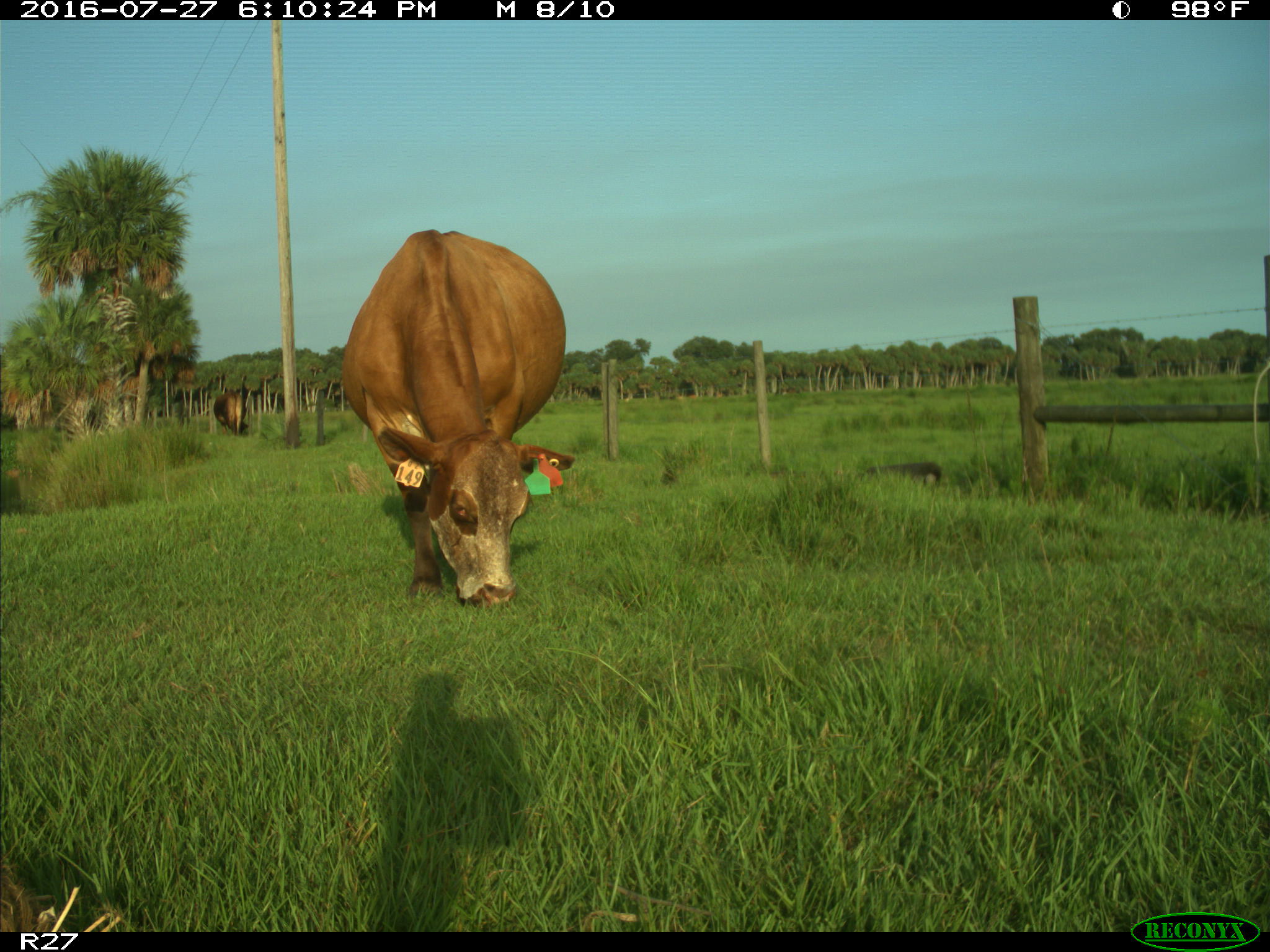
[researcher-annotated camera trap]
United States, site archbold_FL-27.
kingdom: Animalia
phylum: Chordata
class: Mammalia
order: Artiodactyla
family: Bovidae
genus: Bos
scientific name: Bos taurus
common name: domestic cow